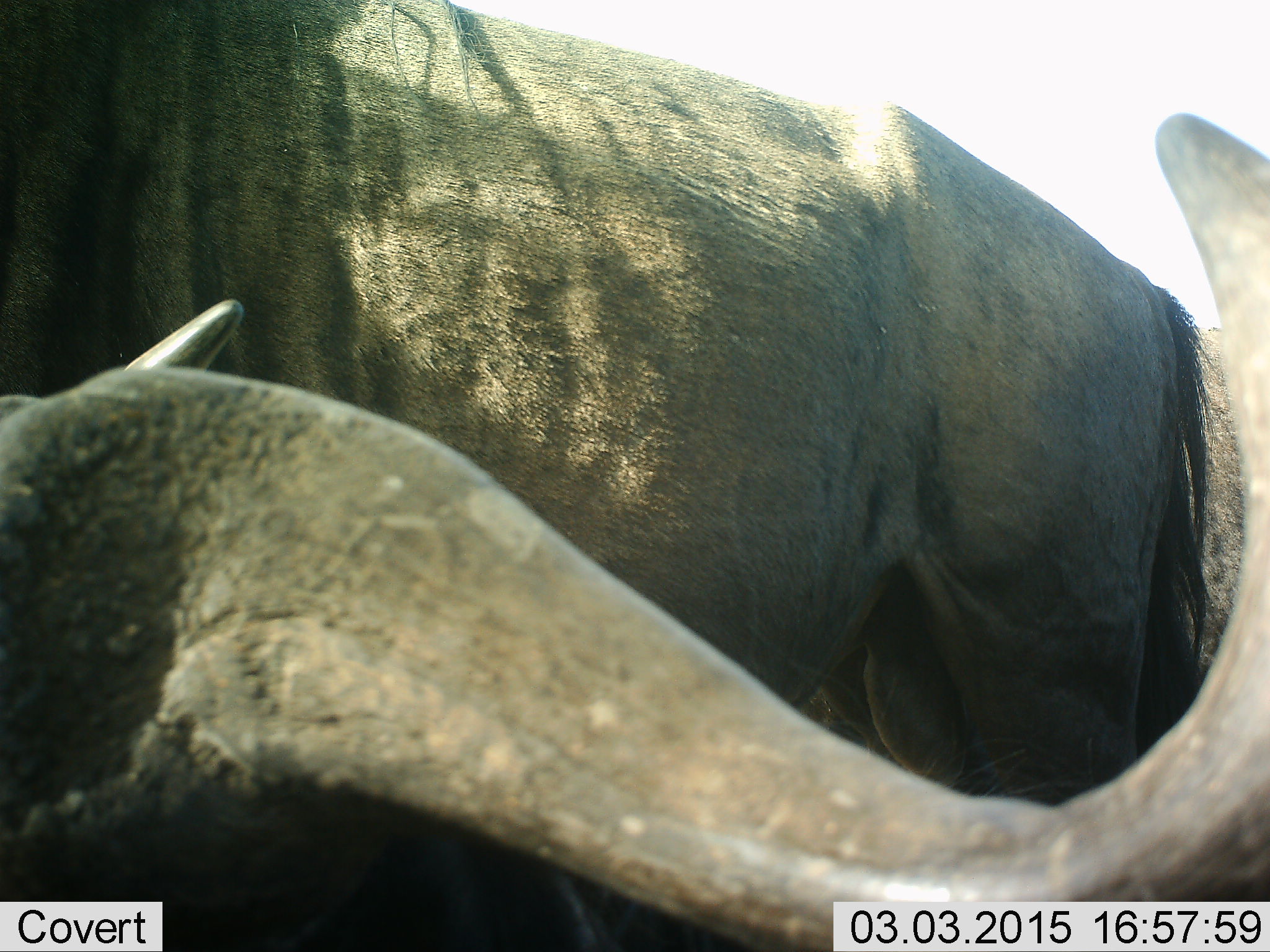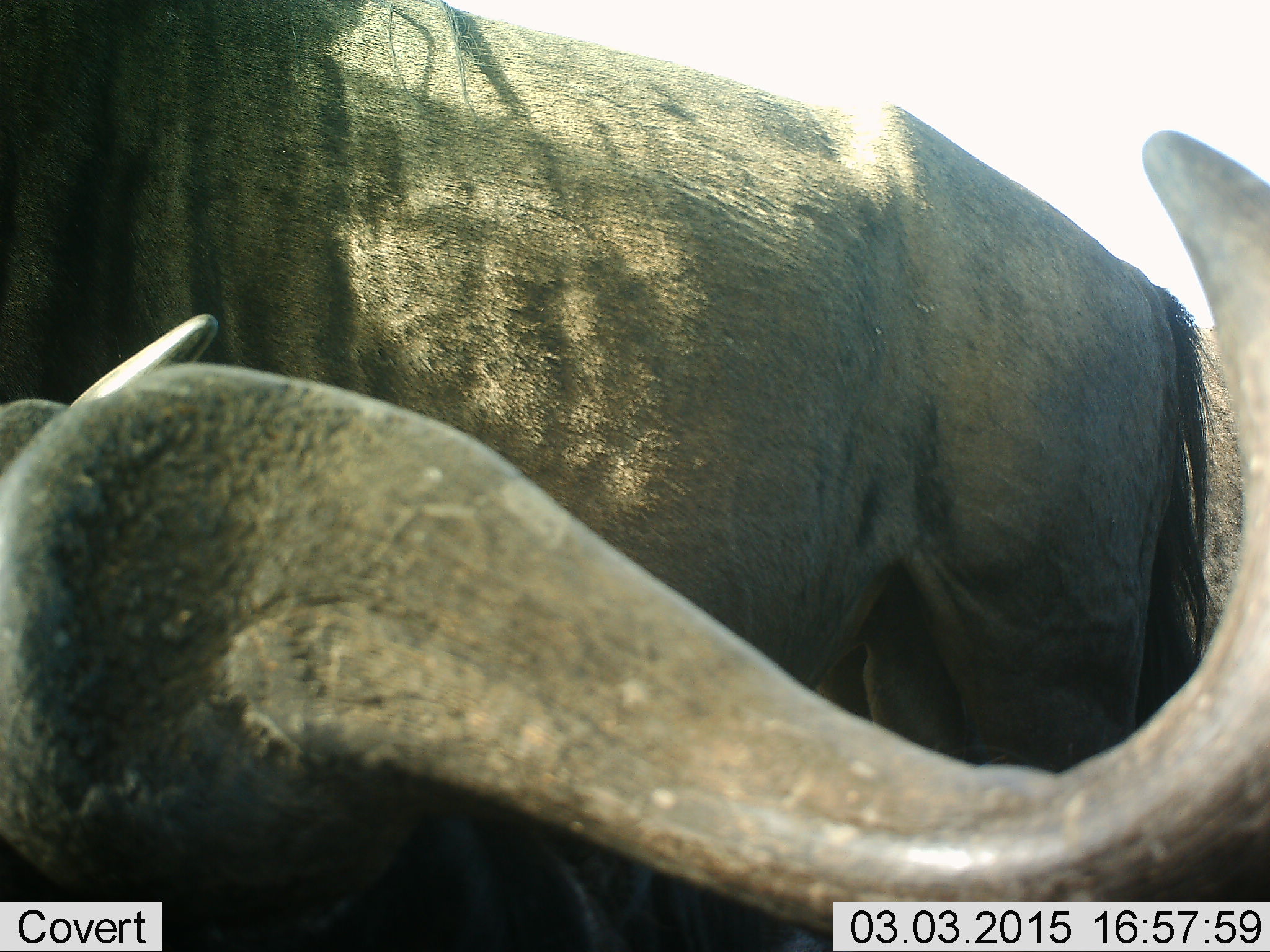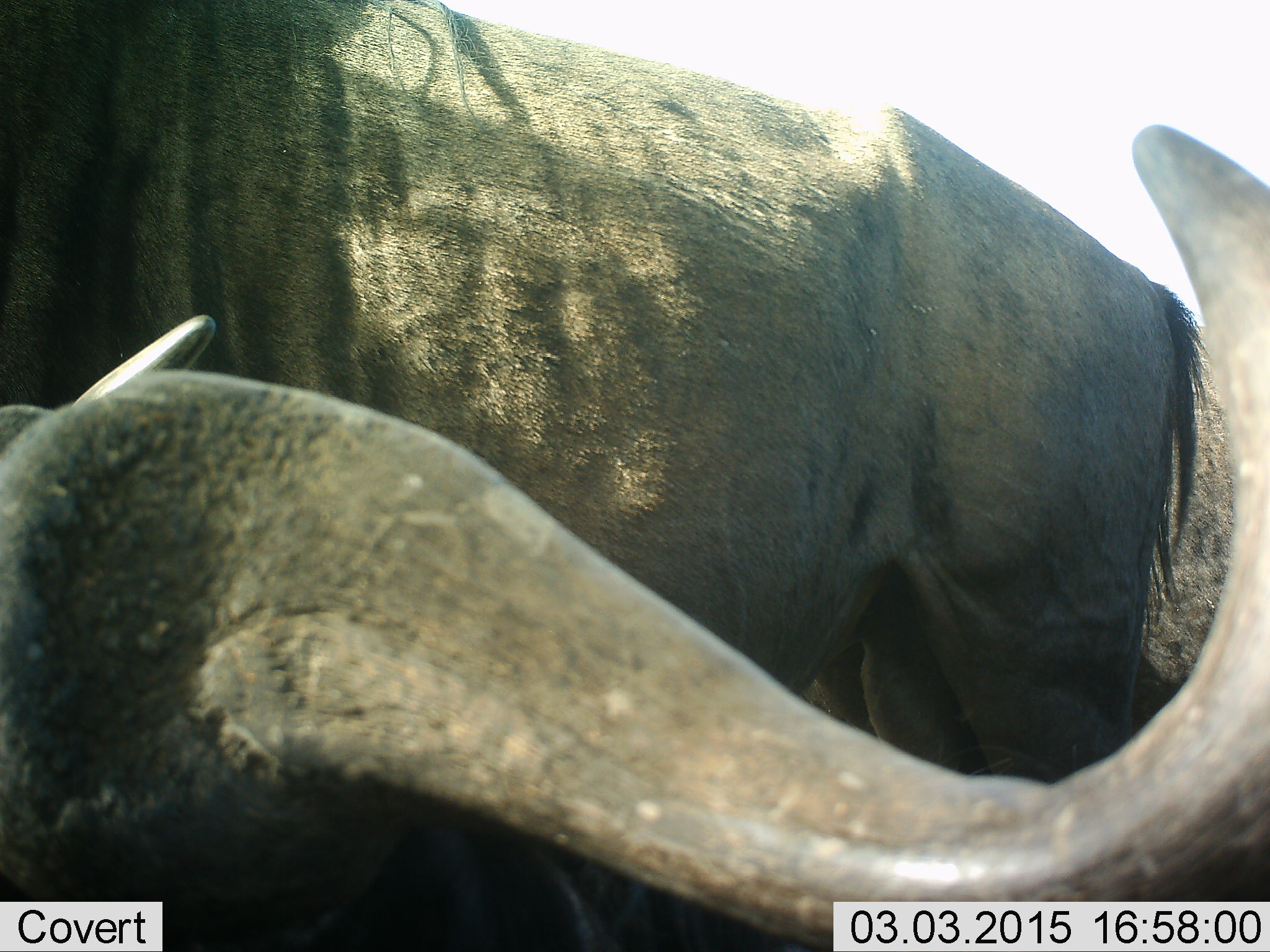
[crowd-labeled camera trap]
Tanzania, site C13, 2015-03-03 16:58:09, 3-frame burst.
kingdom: Animalia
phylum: Chordata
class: Mammalia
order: Artiodactyla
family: Bovidae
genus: Connochaetes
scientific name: Connochaetes taurinus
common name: blue wildebeest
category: wildebeest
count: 2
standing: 90%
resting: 20%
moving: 0%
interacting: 20%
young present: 0%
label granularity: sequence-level